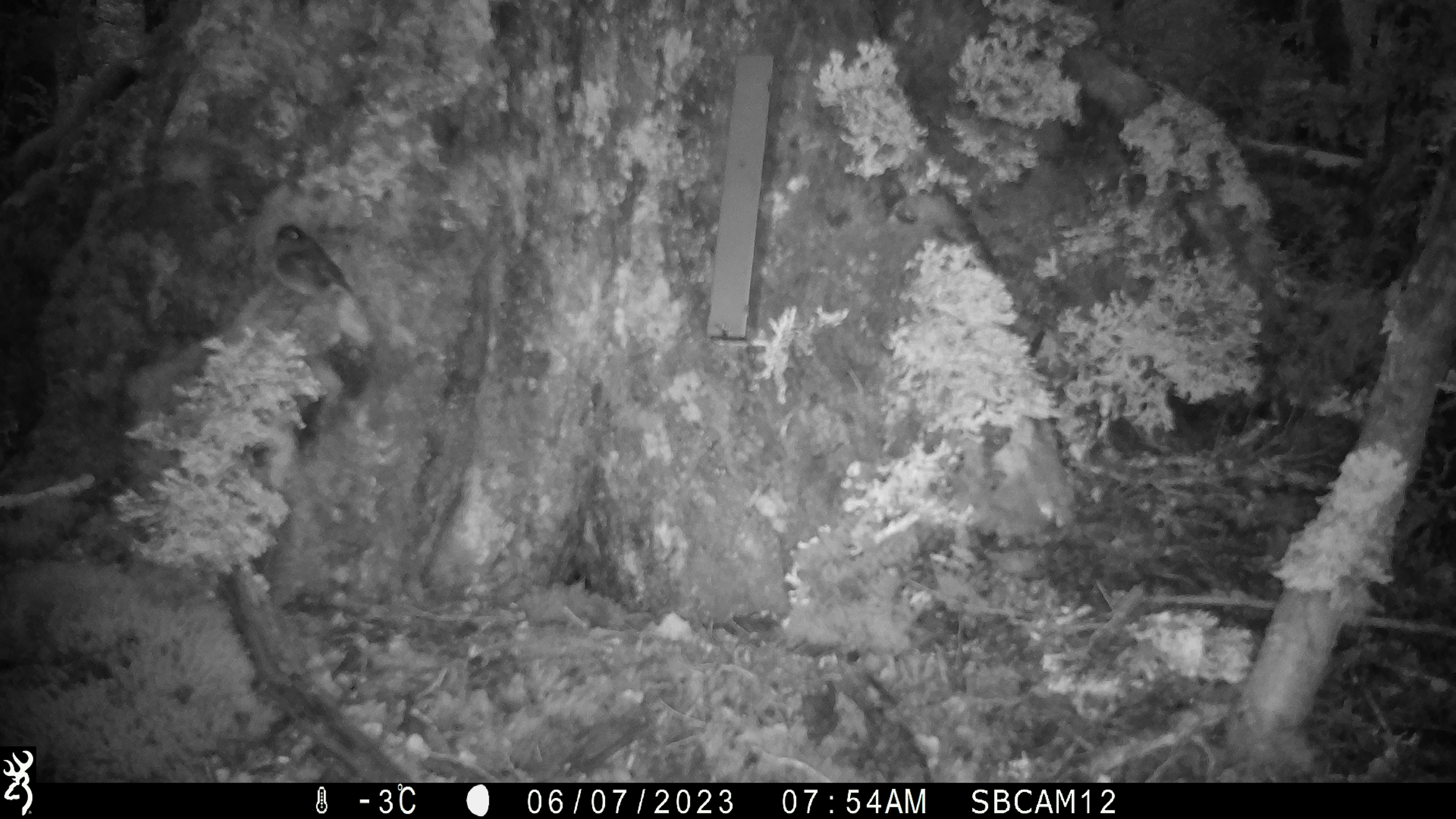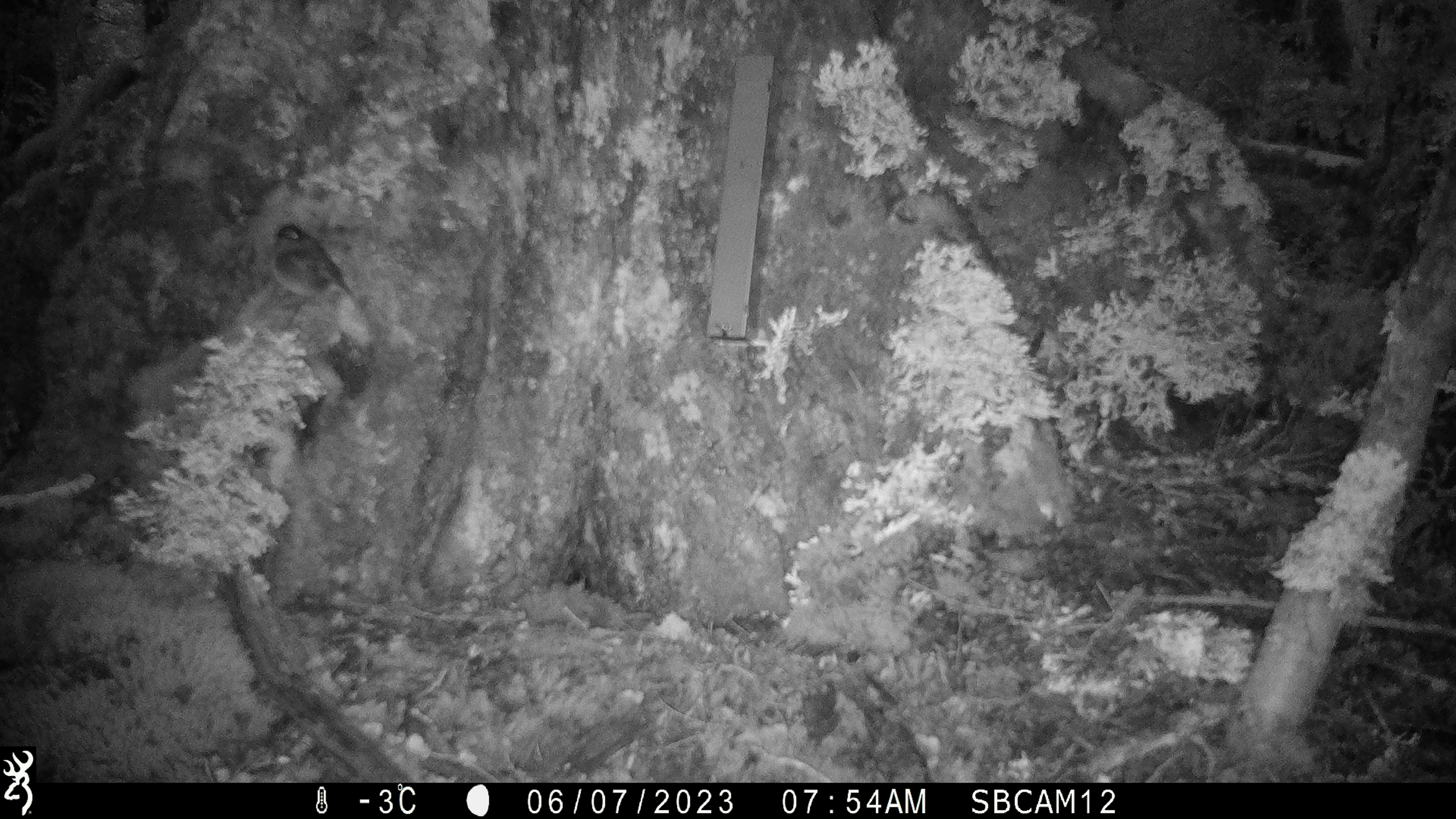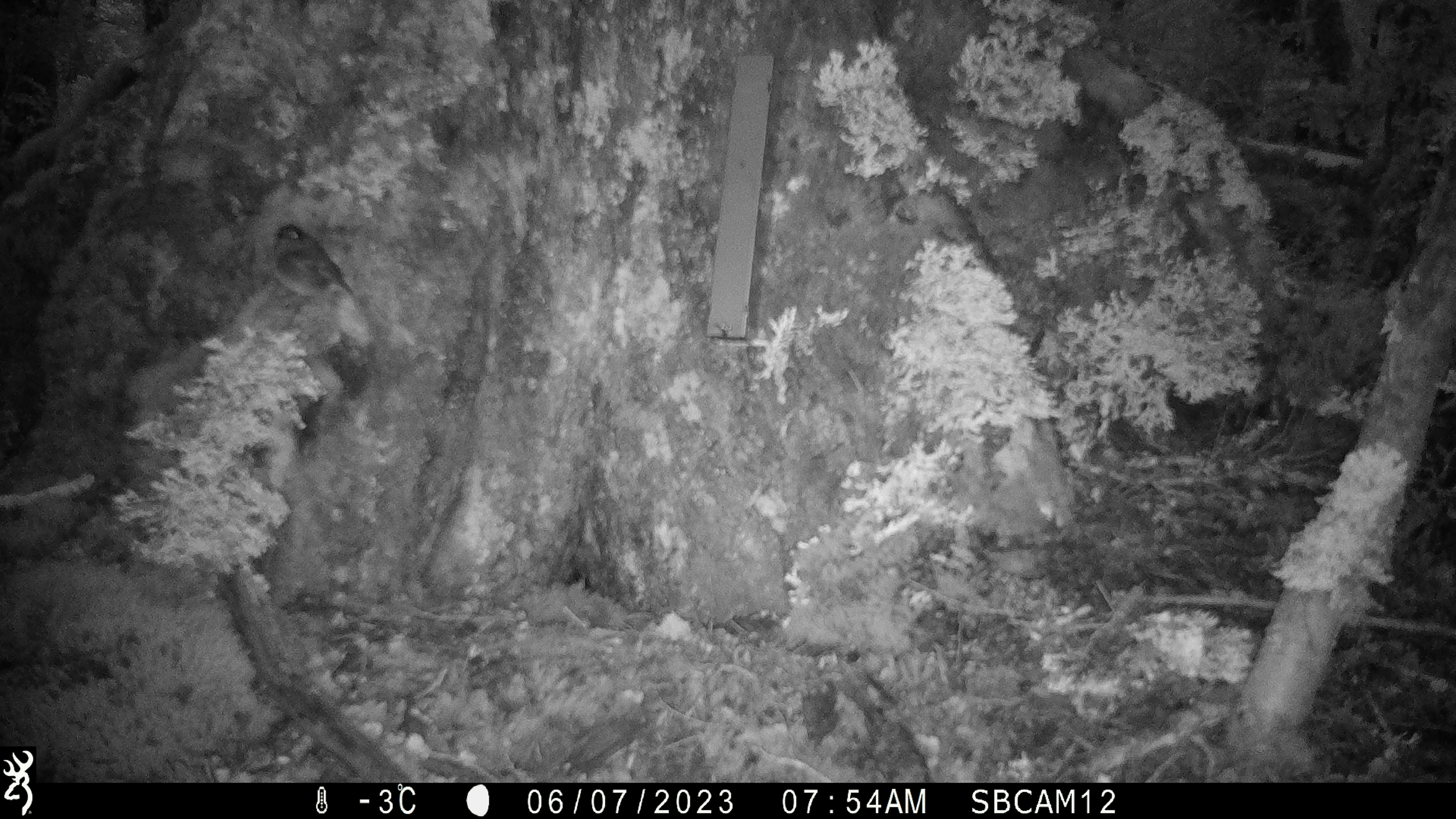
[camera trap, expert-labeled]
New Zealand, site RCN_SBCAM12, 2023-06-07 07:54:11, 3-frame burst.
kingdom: Animalia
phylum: Chordata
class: Aves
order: Passeriformes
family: Petroicidae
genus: Petroica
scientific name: Petroica australis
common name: new zealand robin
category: robin